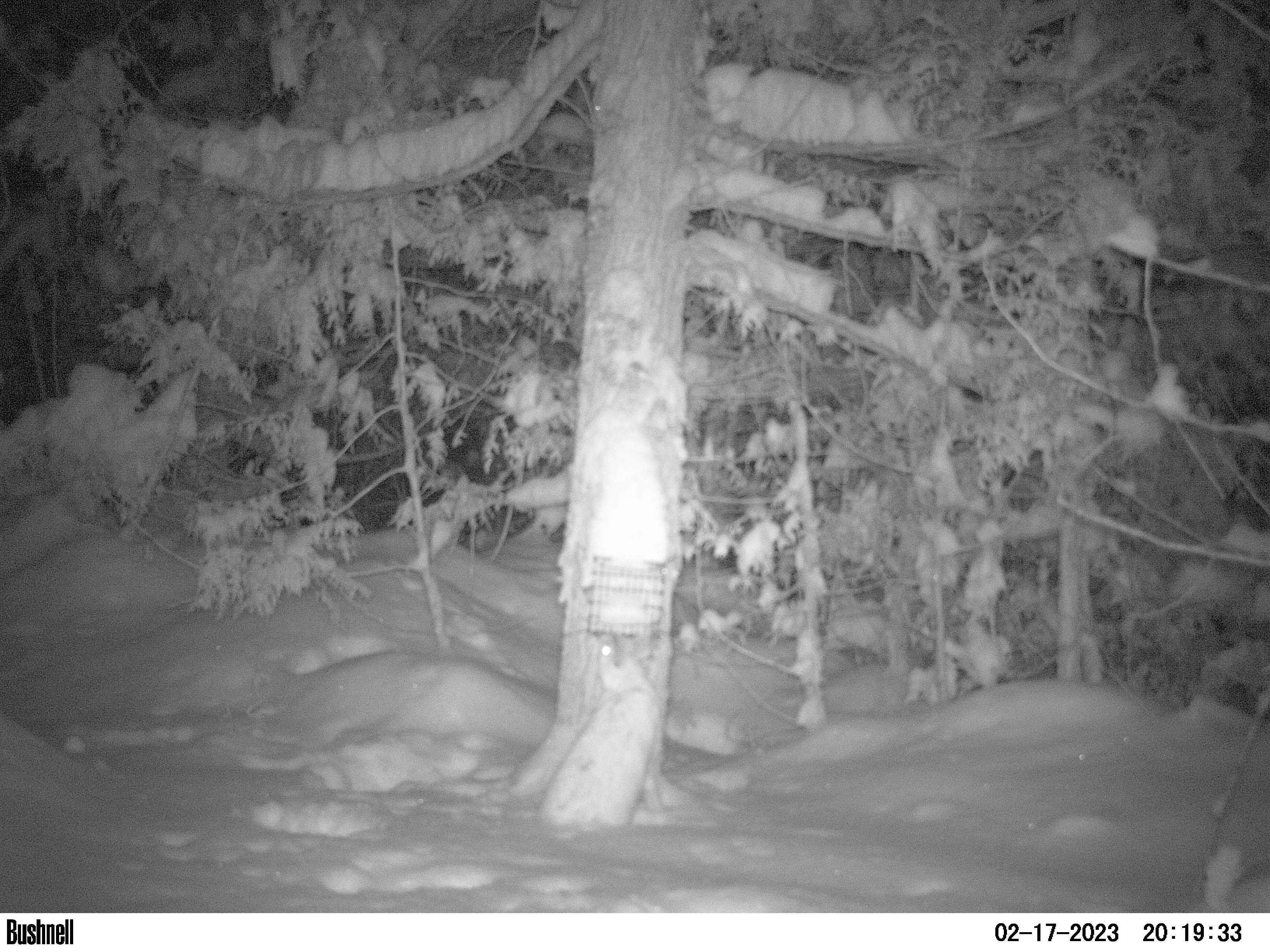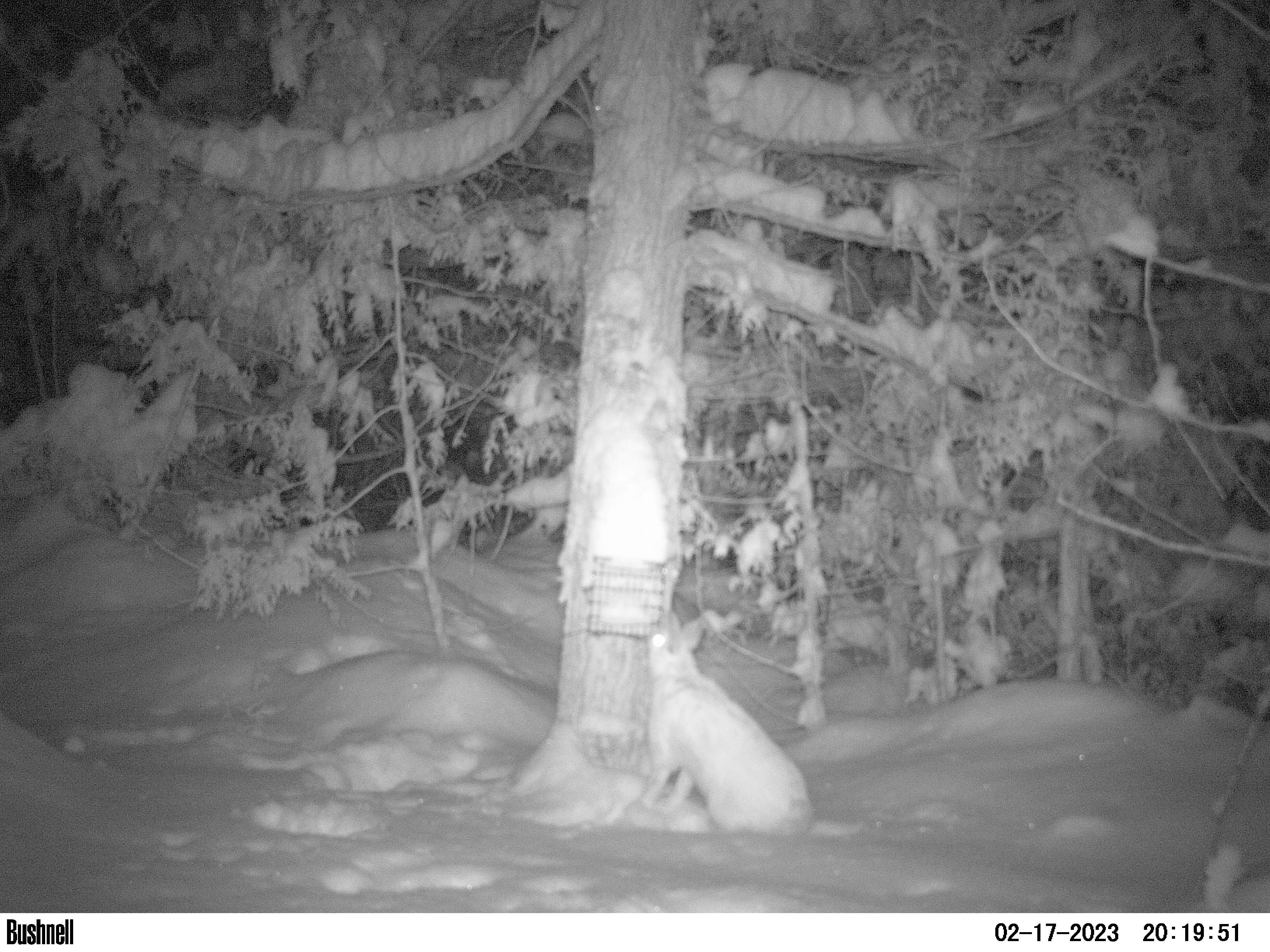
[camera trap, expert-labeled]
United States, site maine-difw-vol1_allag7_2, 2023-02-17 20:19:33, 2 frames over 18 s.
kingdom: Animalia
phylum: Chordata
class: Mammalia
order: Lagomorpha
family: Leporidae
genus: Lepus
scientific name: Lepus americanus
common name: snowshoe hare